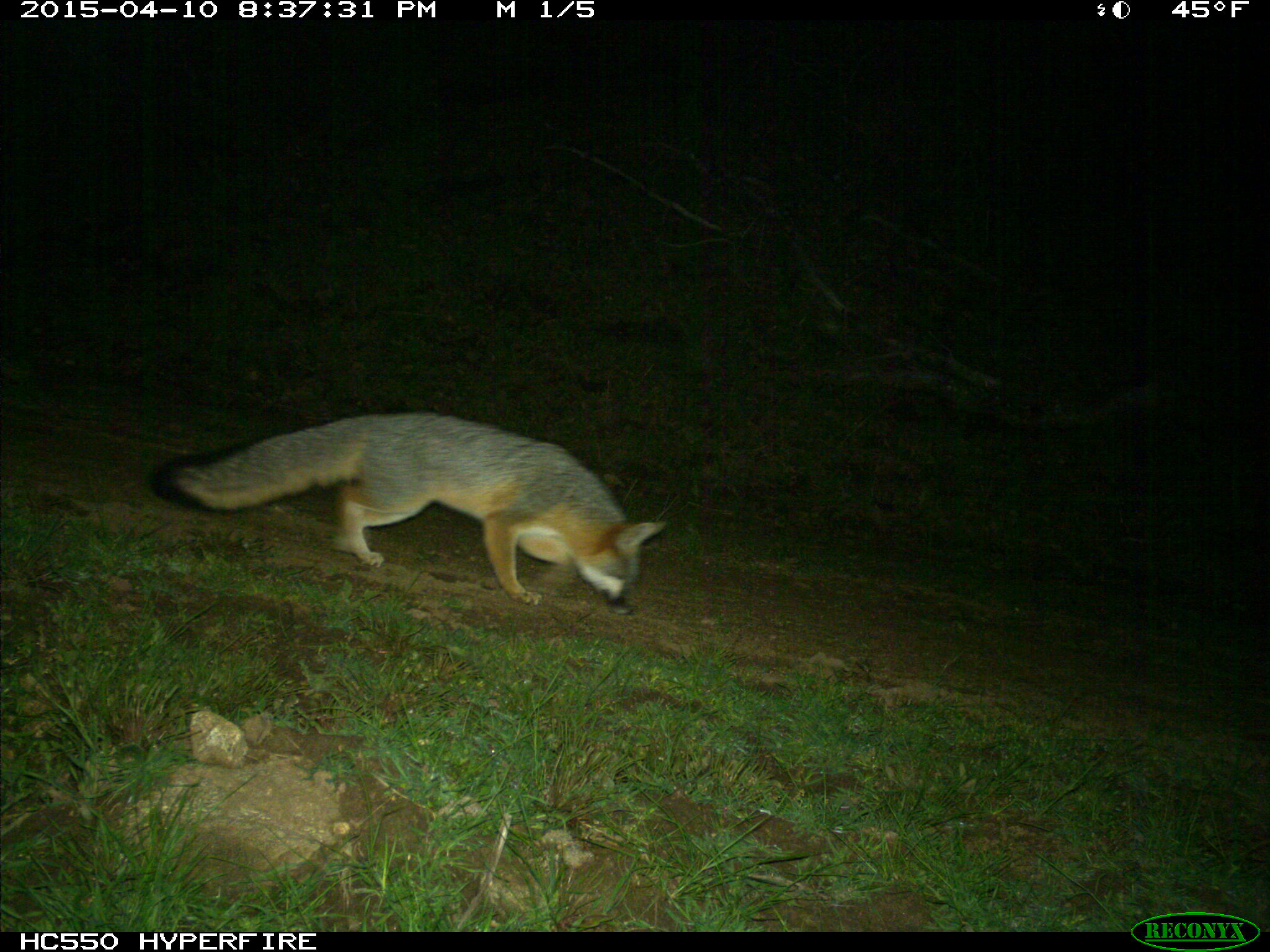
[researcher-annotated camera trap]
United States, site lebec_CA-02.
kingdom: Animalia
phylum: Chordata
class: Mammalia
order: Carnivora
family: Canidae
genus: Urocyon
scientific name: Urocyon cinereoargenteus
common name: gray fox